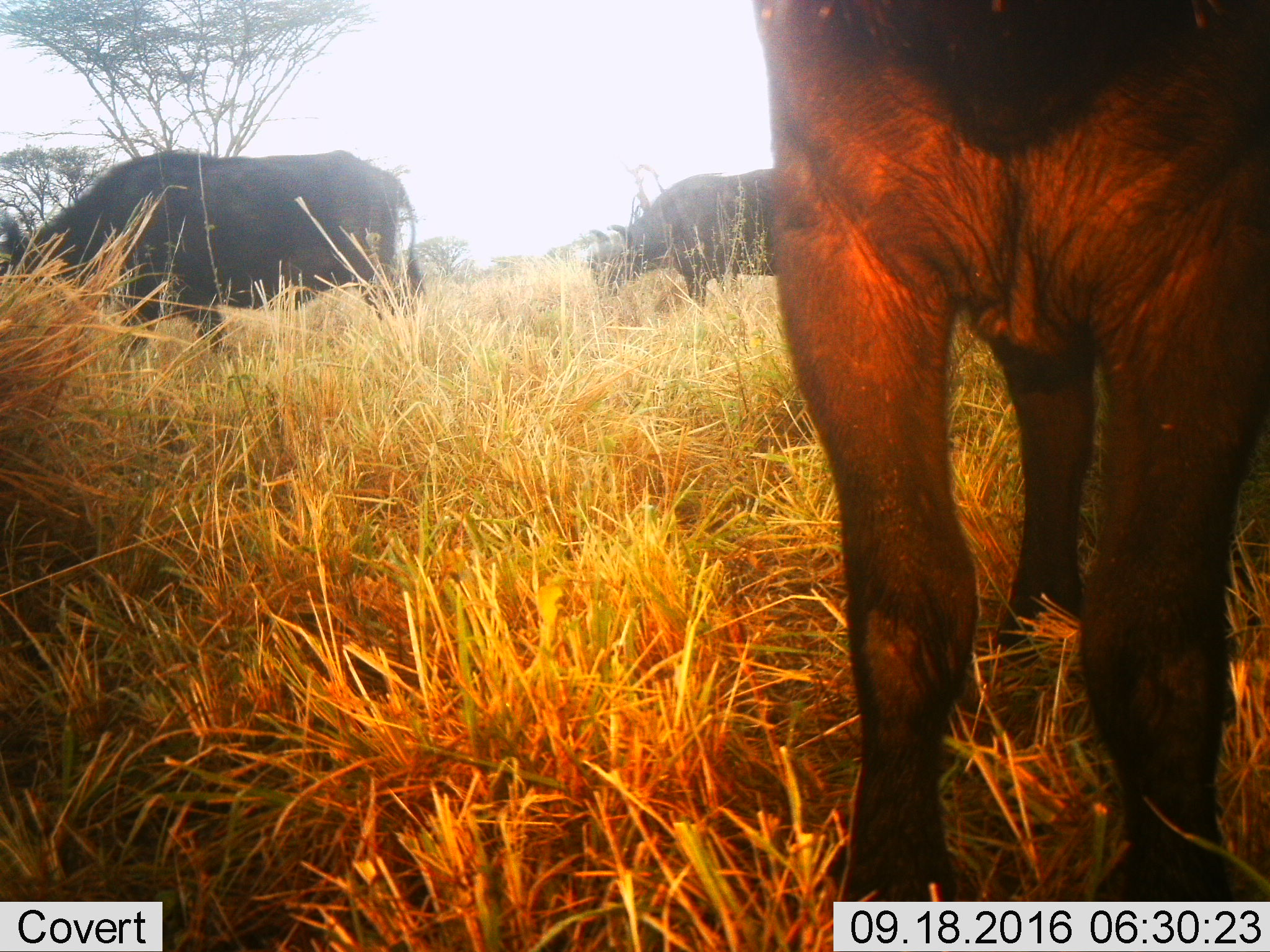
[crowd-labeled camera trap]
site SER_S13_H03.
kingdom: Animalia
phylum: Chordata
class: Mammalia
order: Artiodactyla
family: Bovidae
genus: Syncerus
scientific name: Syncerus caffer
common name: african buffalo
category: buffalo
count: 3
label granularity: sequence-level